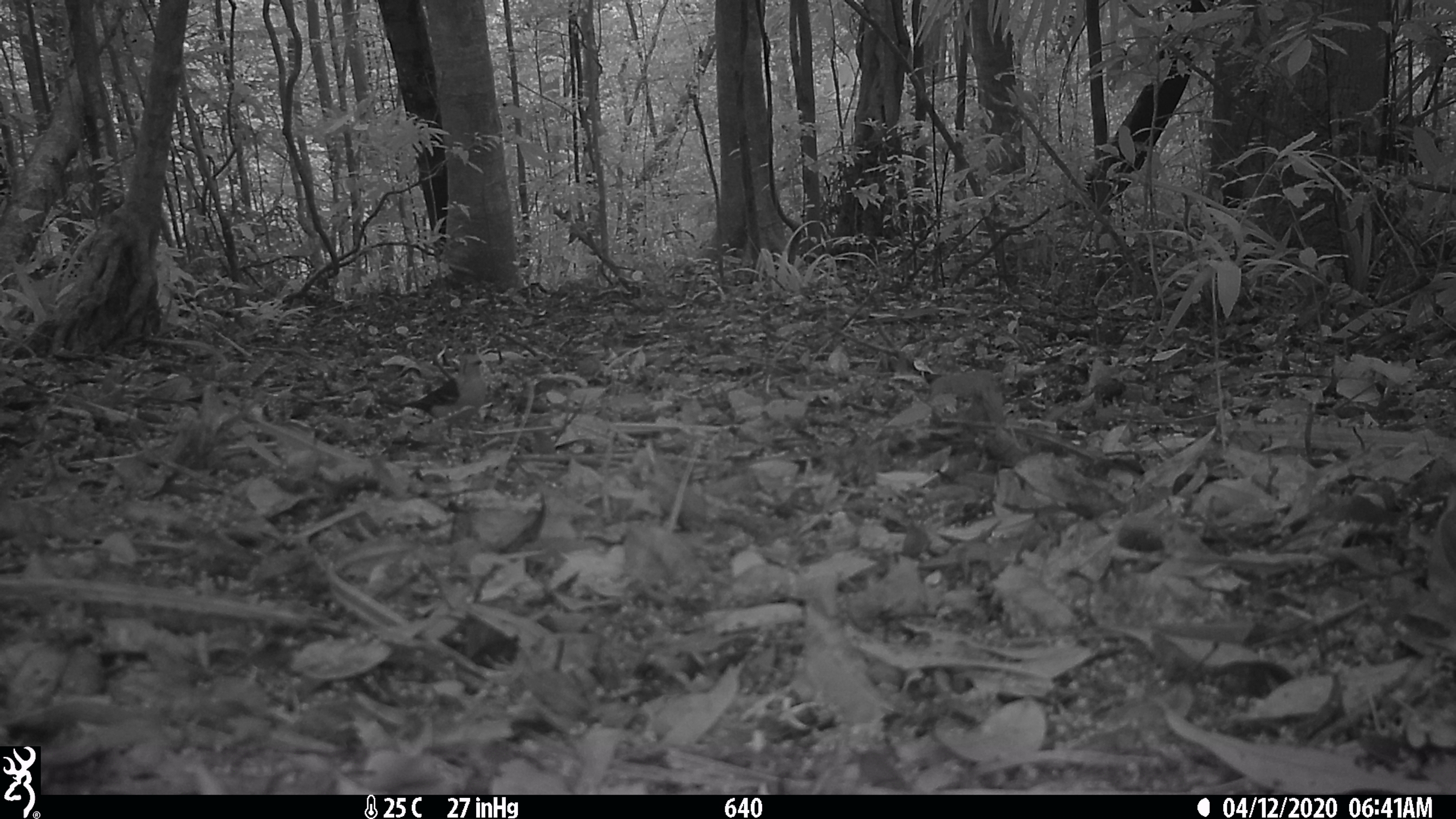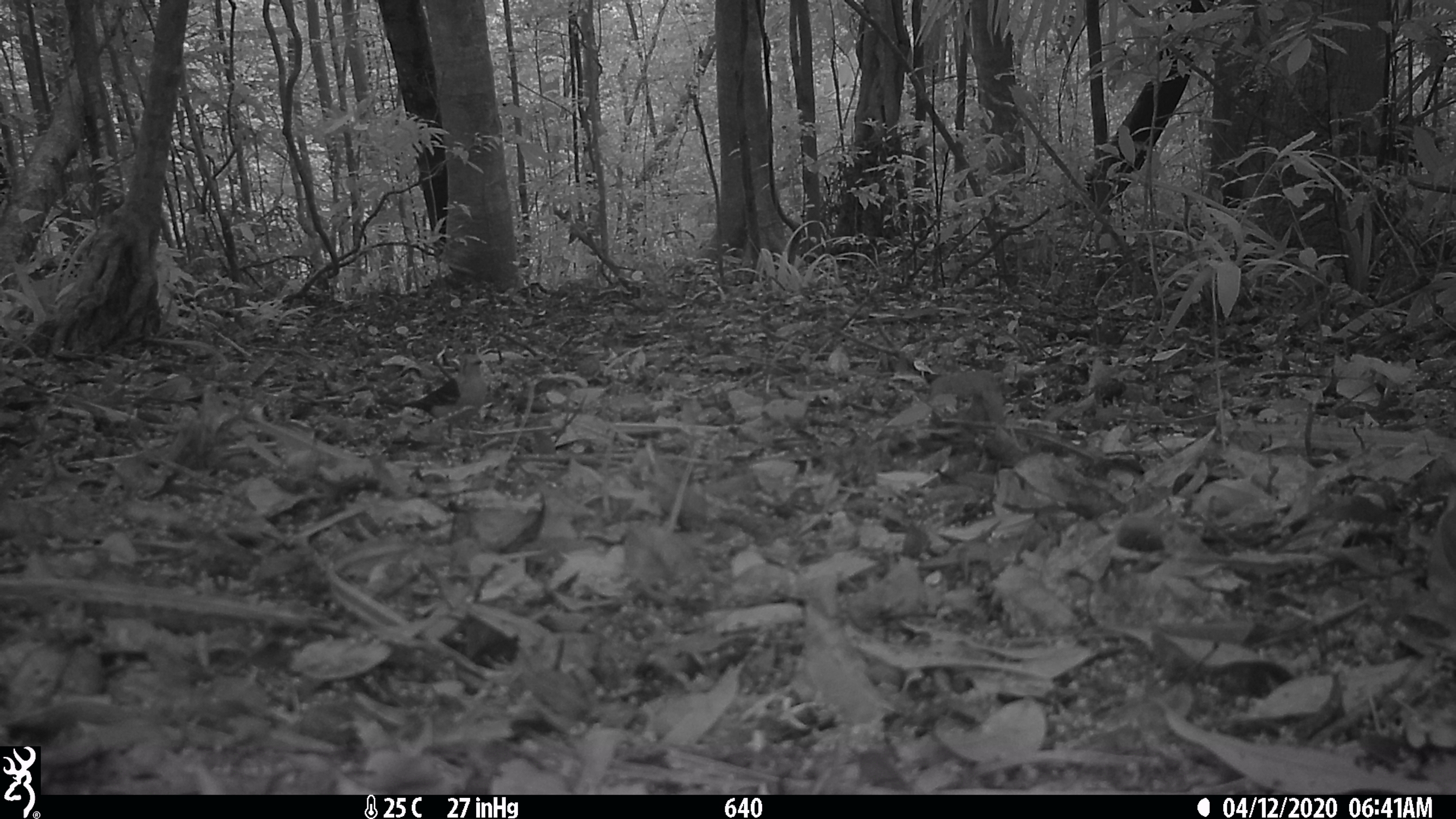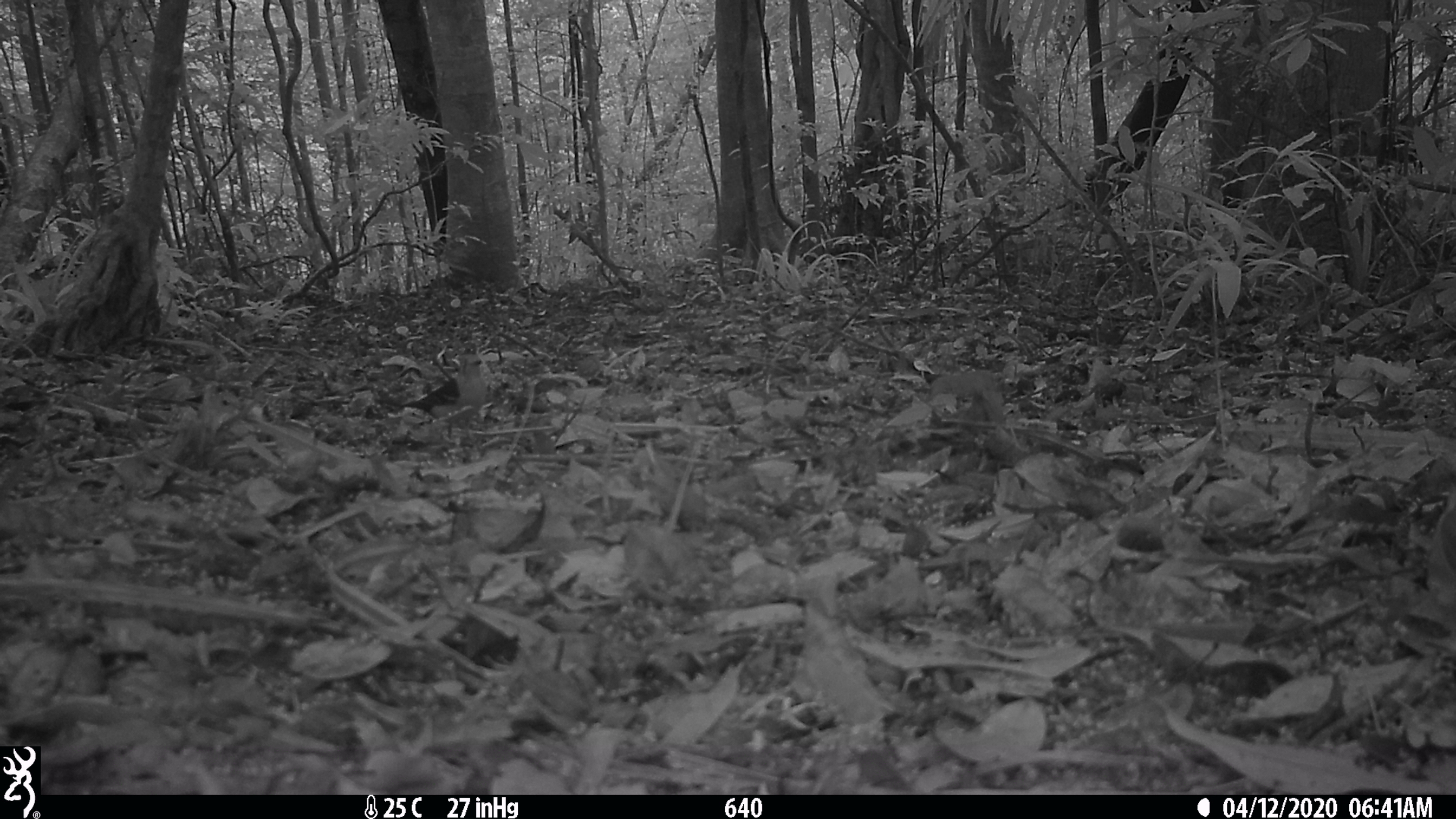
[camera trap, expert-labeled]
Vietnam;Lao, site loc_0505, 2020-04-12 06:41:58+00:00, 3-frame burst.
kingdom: Animalia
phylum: Chordata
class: Aves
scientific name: Aves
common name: bird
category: unidentified bird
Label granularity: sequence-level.